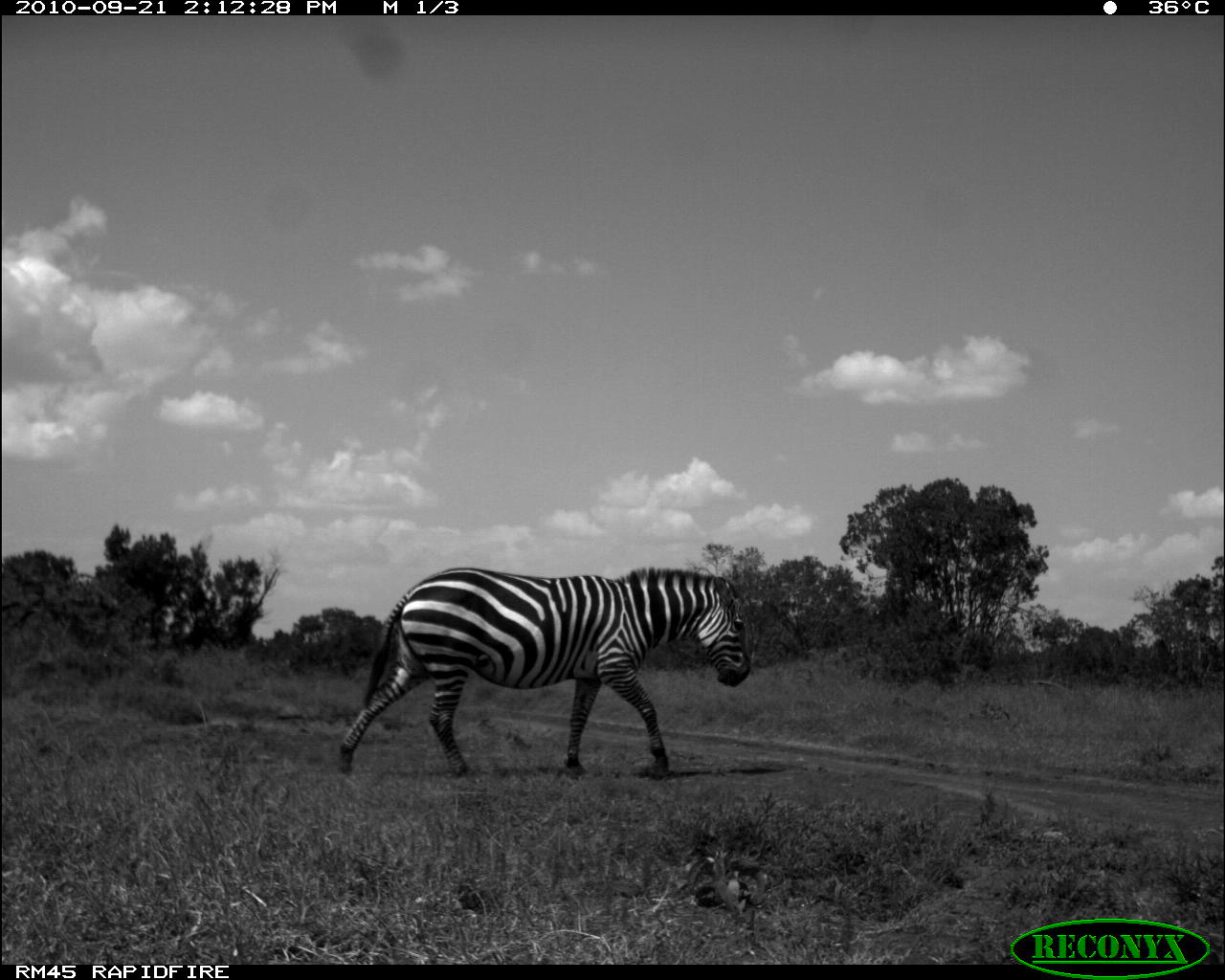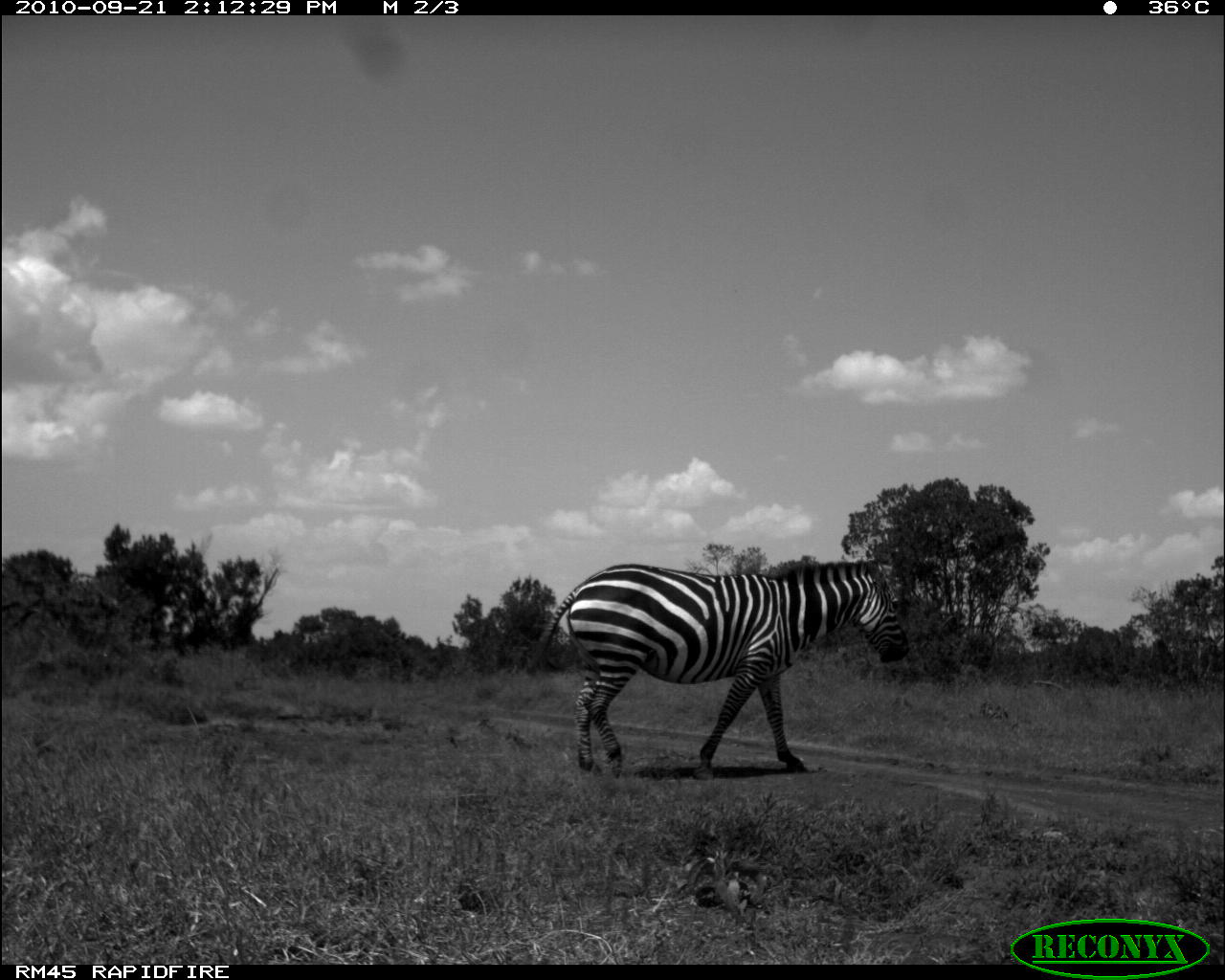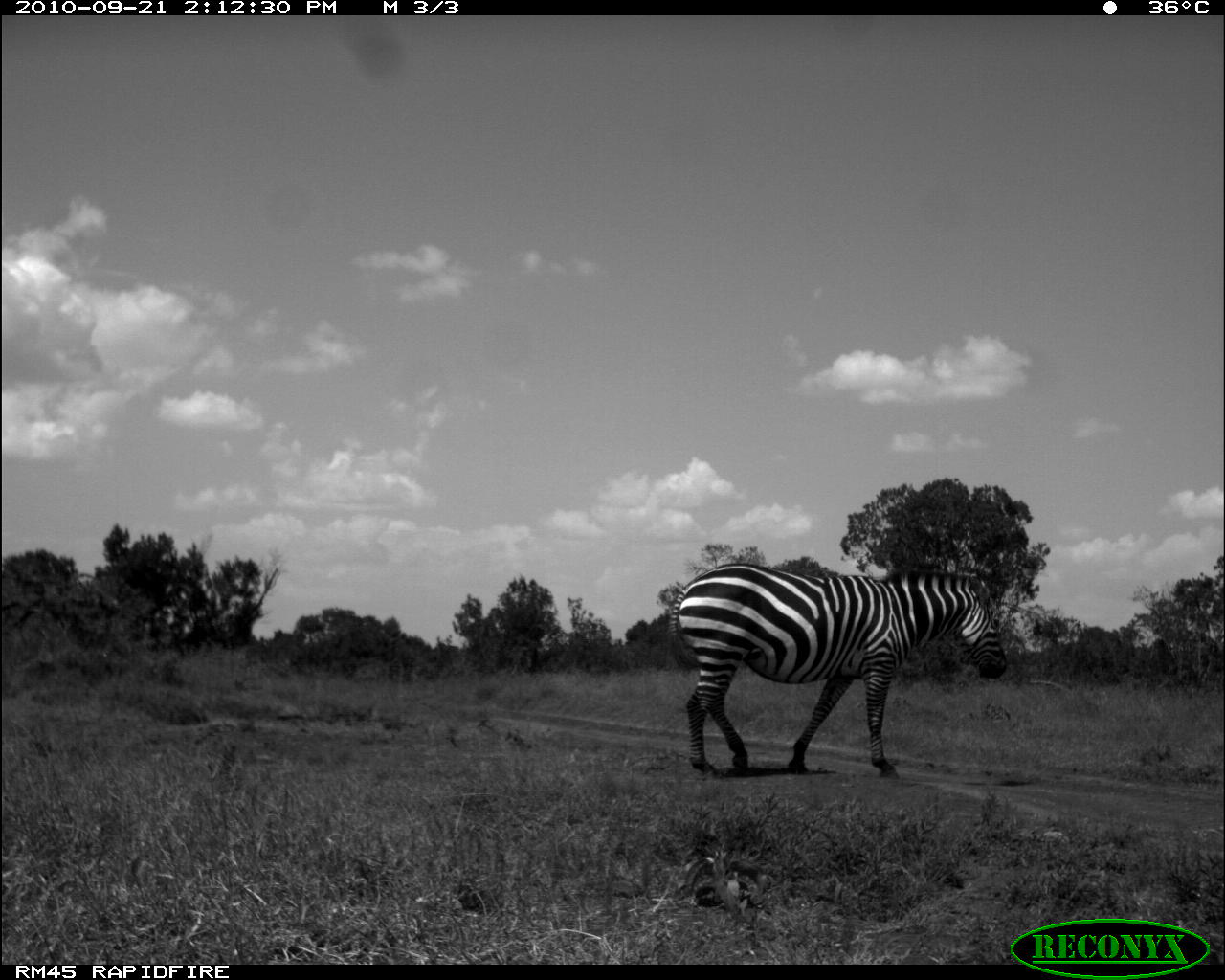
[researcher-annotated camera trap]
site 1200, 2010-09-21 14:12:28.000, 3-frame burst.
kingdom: Animalia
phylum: Chordata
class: Mammalia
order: Perissodactyla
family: Equidae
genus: Equus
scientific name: Equus quagga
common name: plains zebra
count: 1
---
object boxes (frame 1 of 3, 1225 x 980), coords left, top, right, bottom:
equus quagga: 337, 568, 751, 777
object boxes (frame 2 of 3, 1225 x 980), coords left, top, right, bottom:
equus quagga: 536, 558, 911, 782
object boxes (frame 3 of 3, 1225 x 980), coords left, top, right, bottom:
equus quagga: 667, 558, 1009, 781